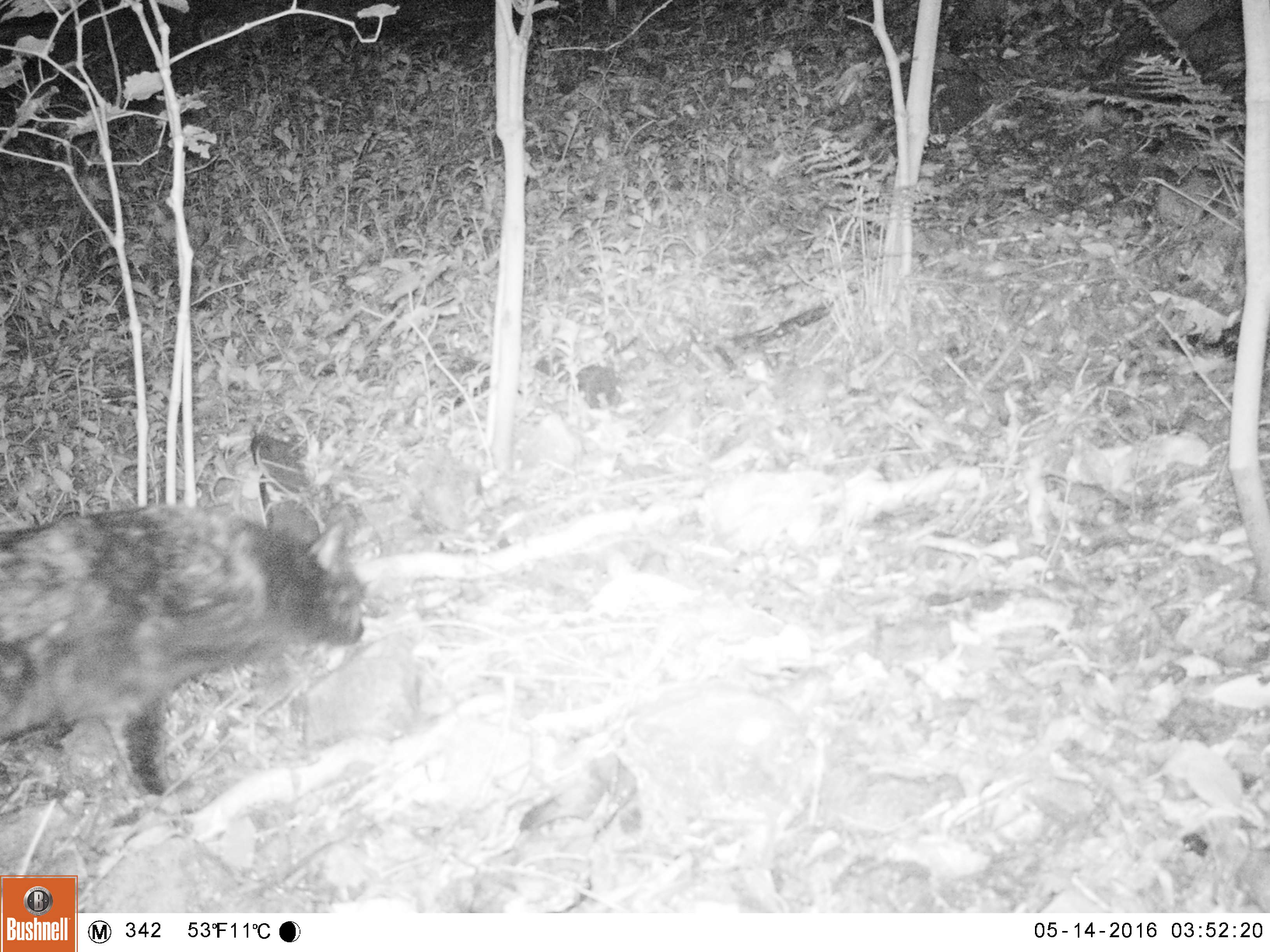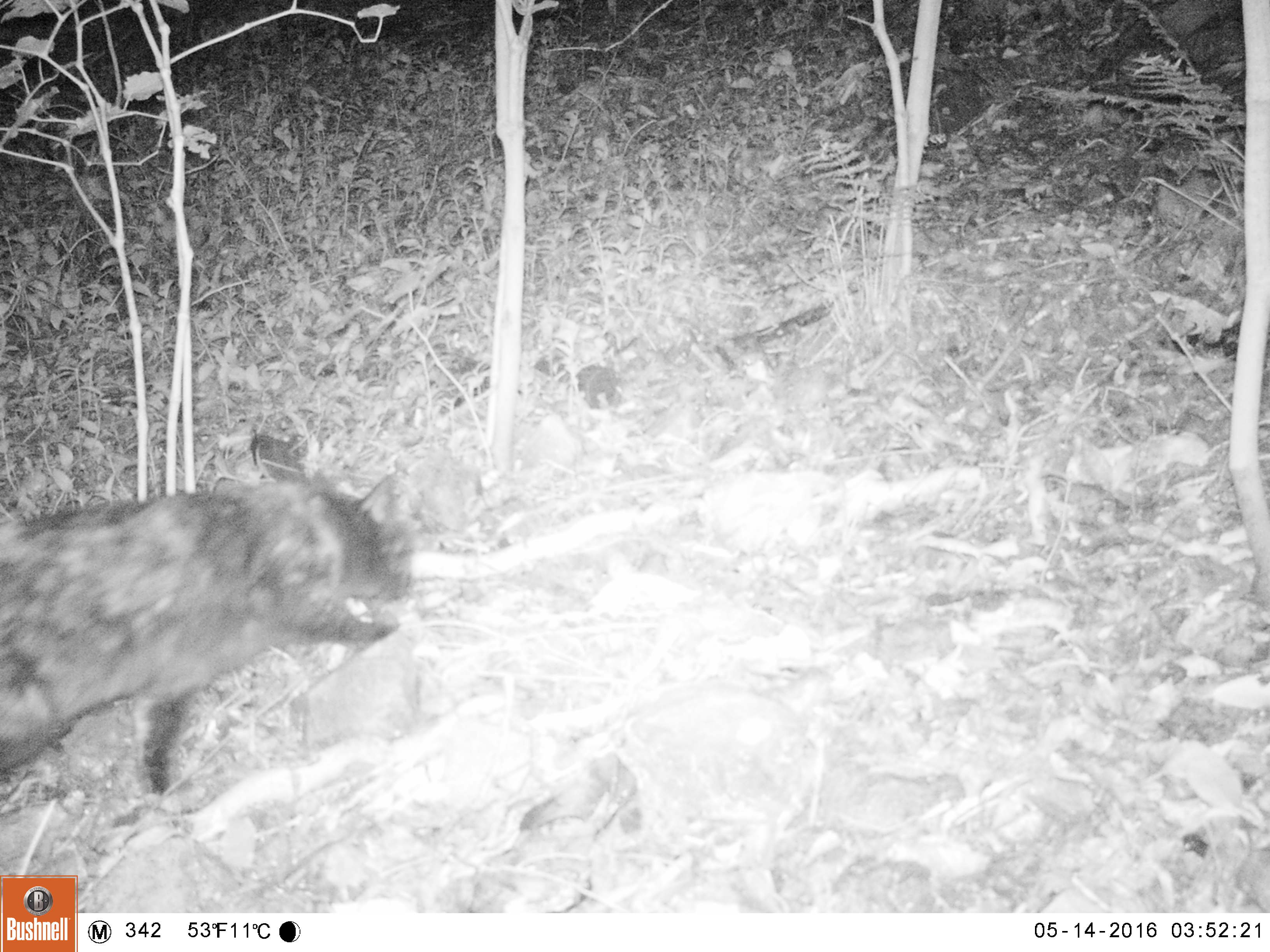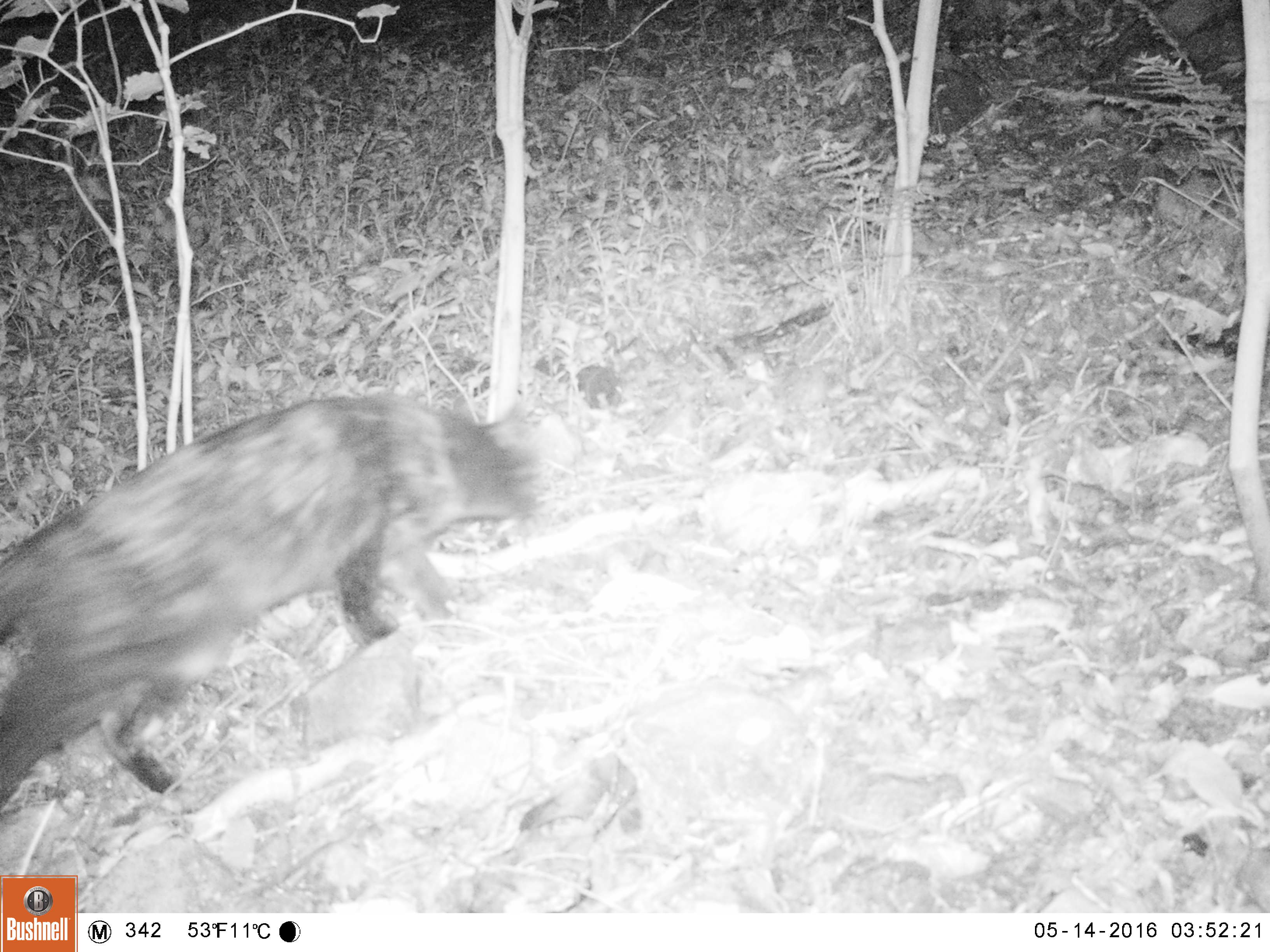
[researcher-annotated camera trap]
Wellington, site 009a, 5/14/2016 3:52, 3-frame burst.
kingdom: Animalia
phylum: Chordata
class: Mammalia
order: Carnivora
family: Felidae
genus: Felis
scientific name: Felis catus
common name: cat